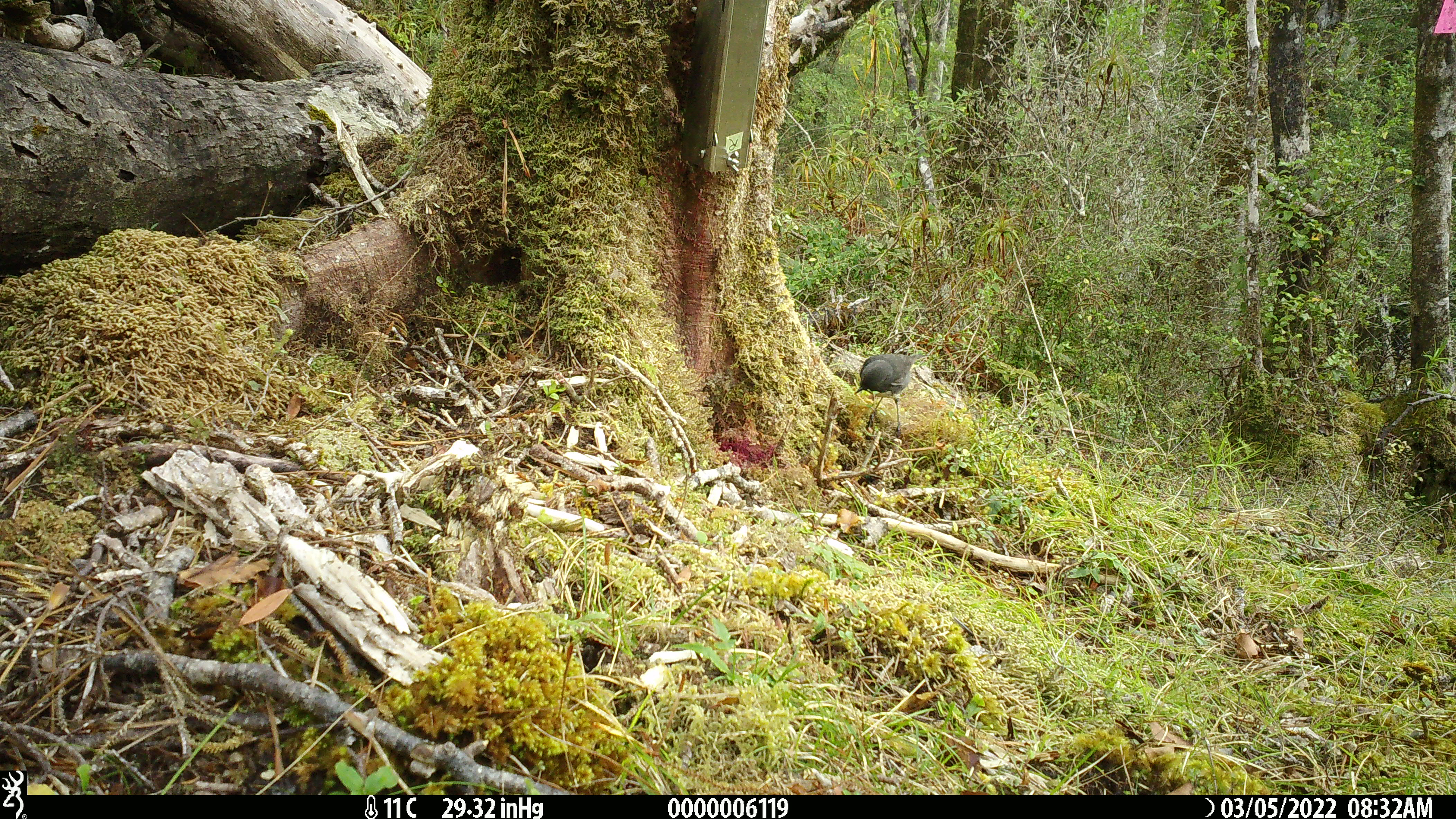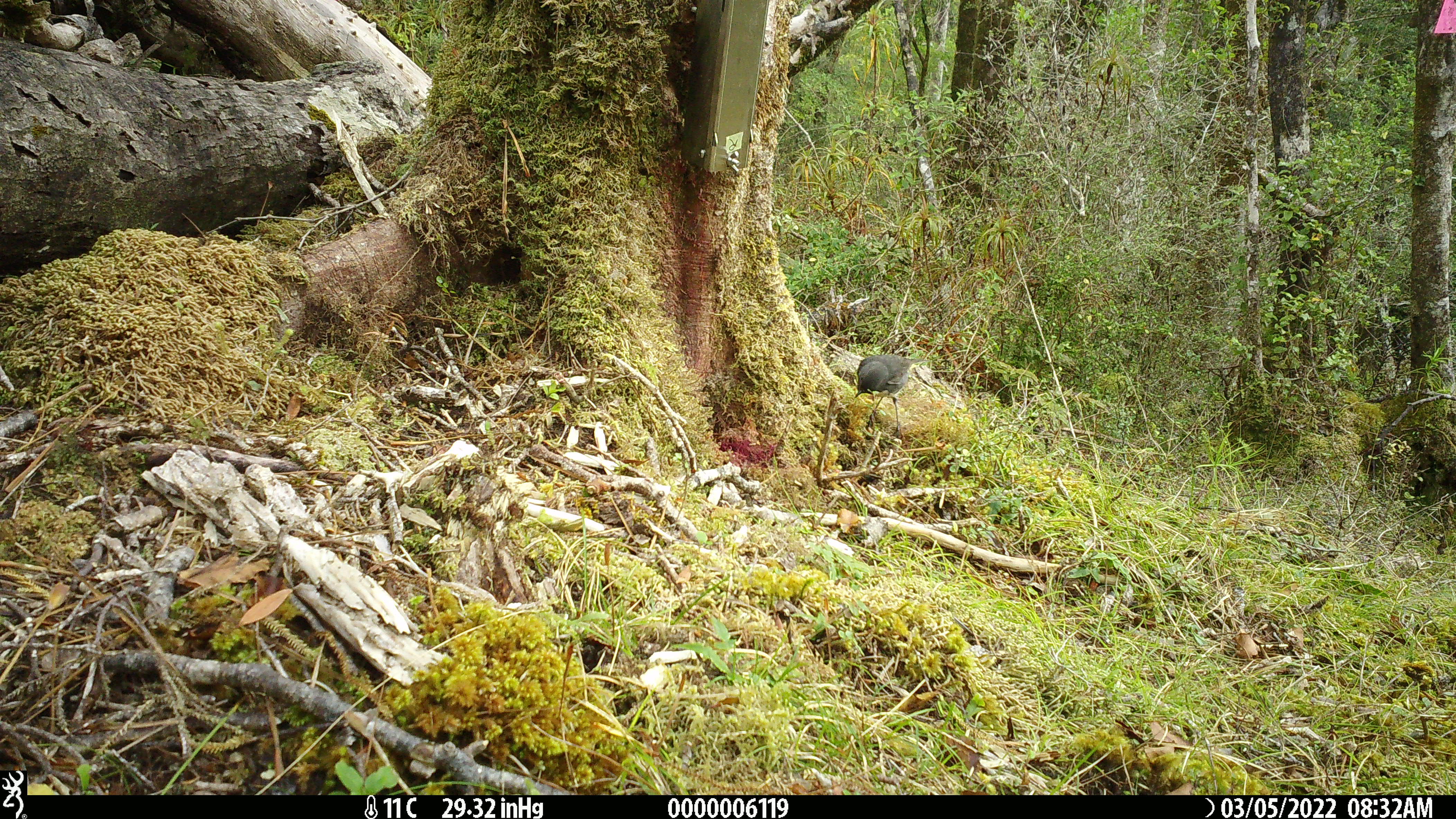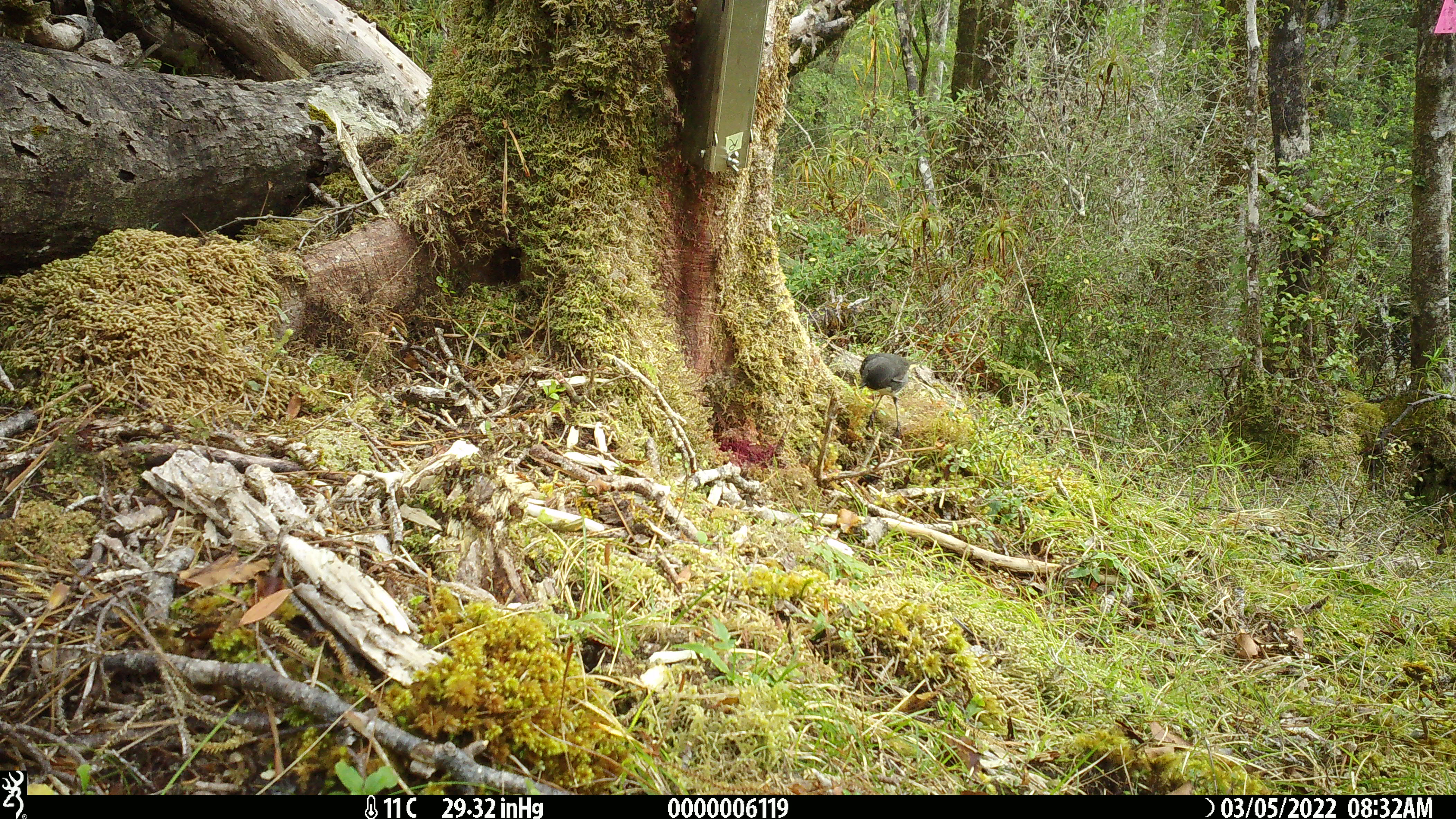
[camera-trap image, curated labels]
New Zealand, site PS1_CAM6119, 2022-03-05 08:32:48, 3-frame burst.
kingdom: Animalia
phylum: Chordata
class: Aves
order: Passeriformes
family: Petroicidae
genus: Petroica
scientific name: Petroica australis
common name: new zealand robin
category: robin